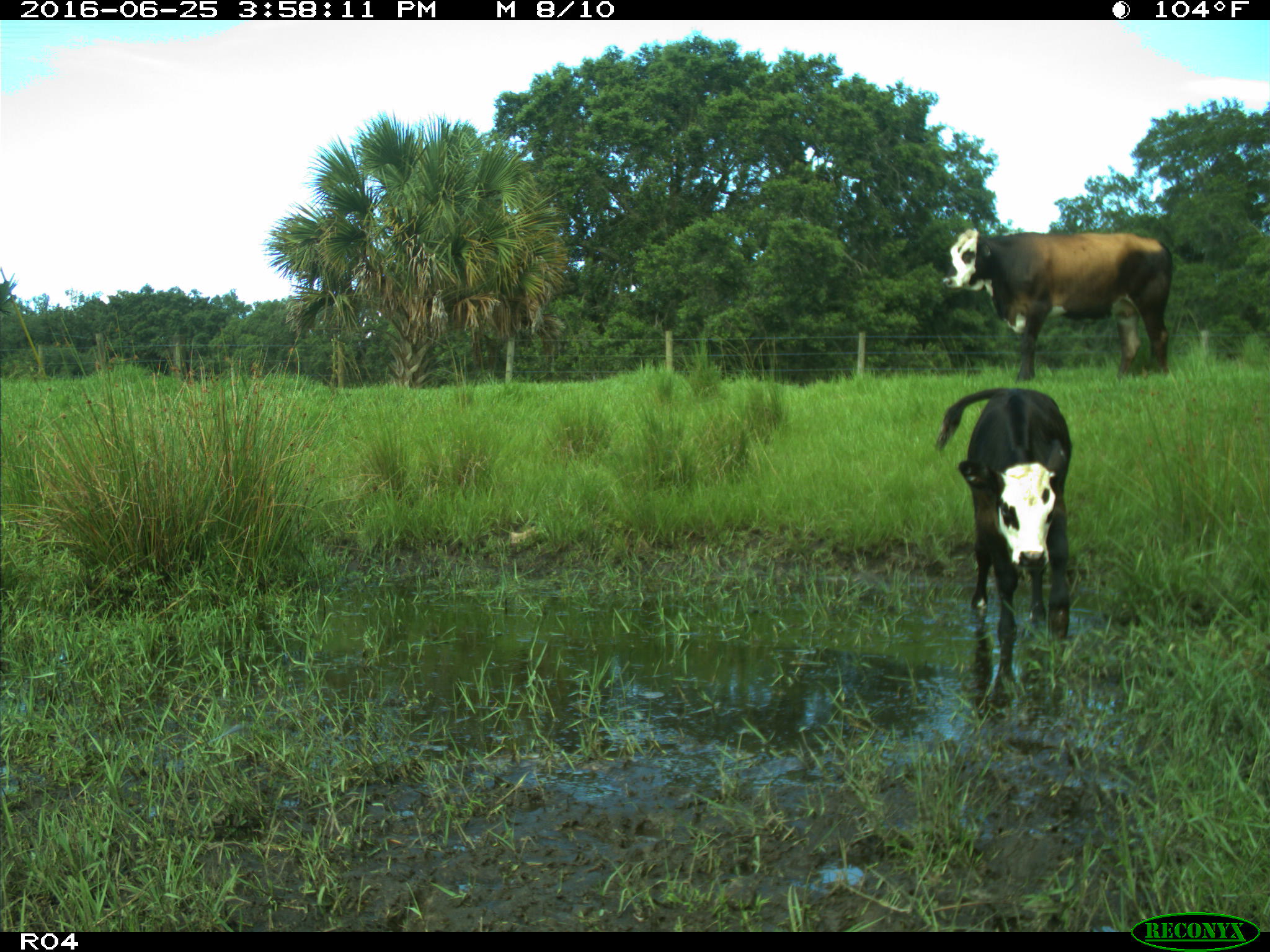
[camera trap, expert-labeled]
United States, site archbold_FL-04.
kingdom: Animalia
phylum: Chordata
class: Mammalia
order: Artiodactyla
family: Bovidae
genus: Bos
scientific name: Bos taurus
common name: domestic cow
Bos taurus (domestic cow).